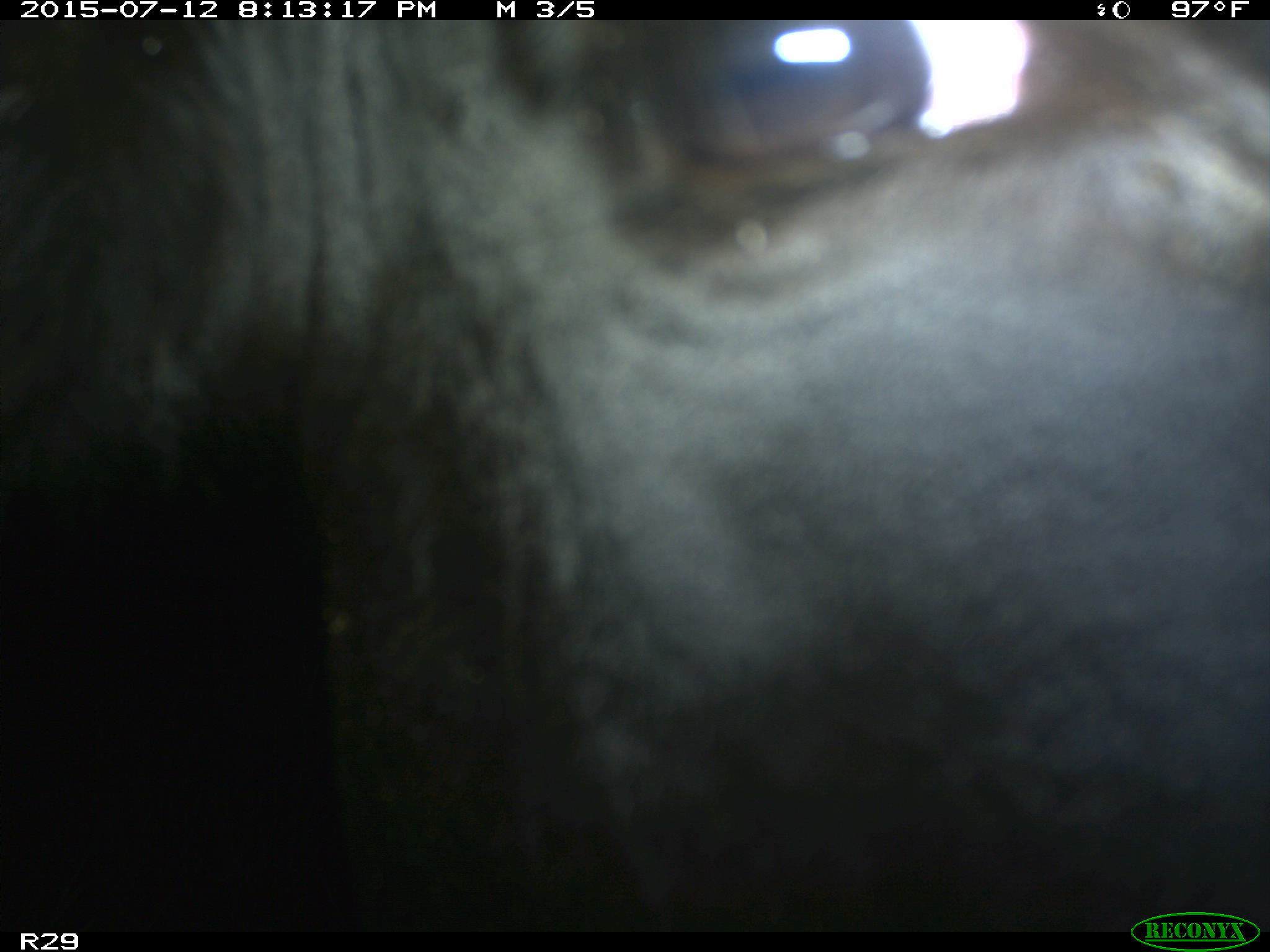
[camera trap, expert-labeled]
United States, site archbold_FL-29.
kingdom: Animalia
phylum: Chordata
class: Mammalia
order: Artiodactyla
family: Bovidae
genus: Bos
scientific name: Bos taurus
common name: domestic cow